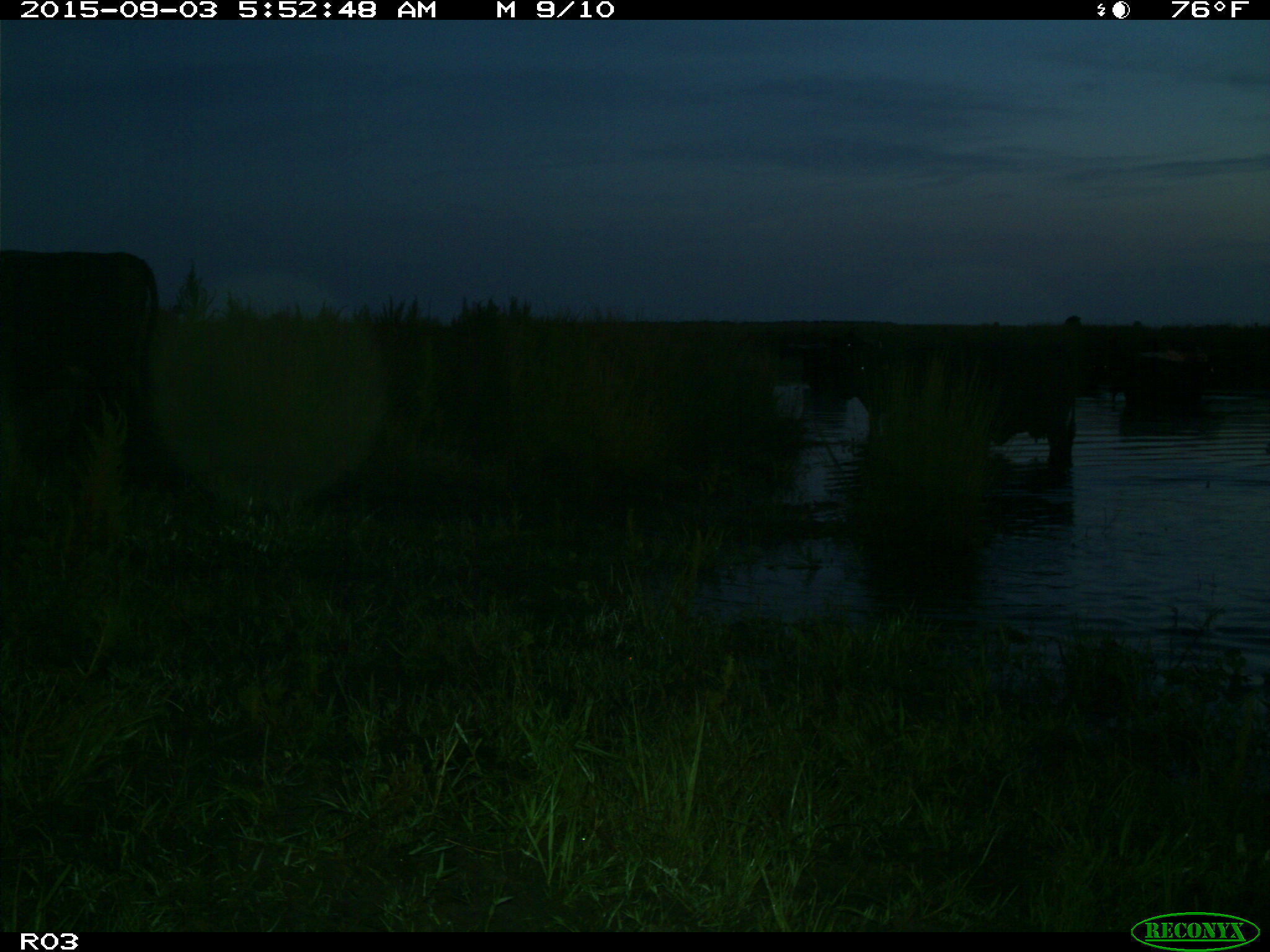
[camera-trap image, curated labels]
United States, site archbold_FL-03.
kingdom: Animalia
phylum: Chordata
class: Mammalia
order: Artiodactyla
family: Bovidae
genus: Bos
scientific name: Bos taurus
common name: domestic cow